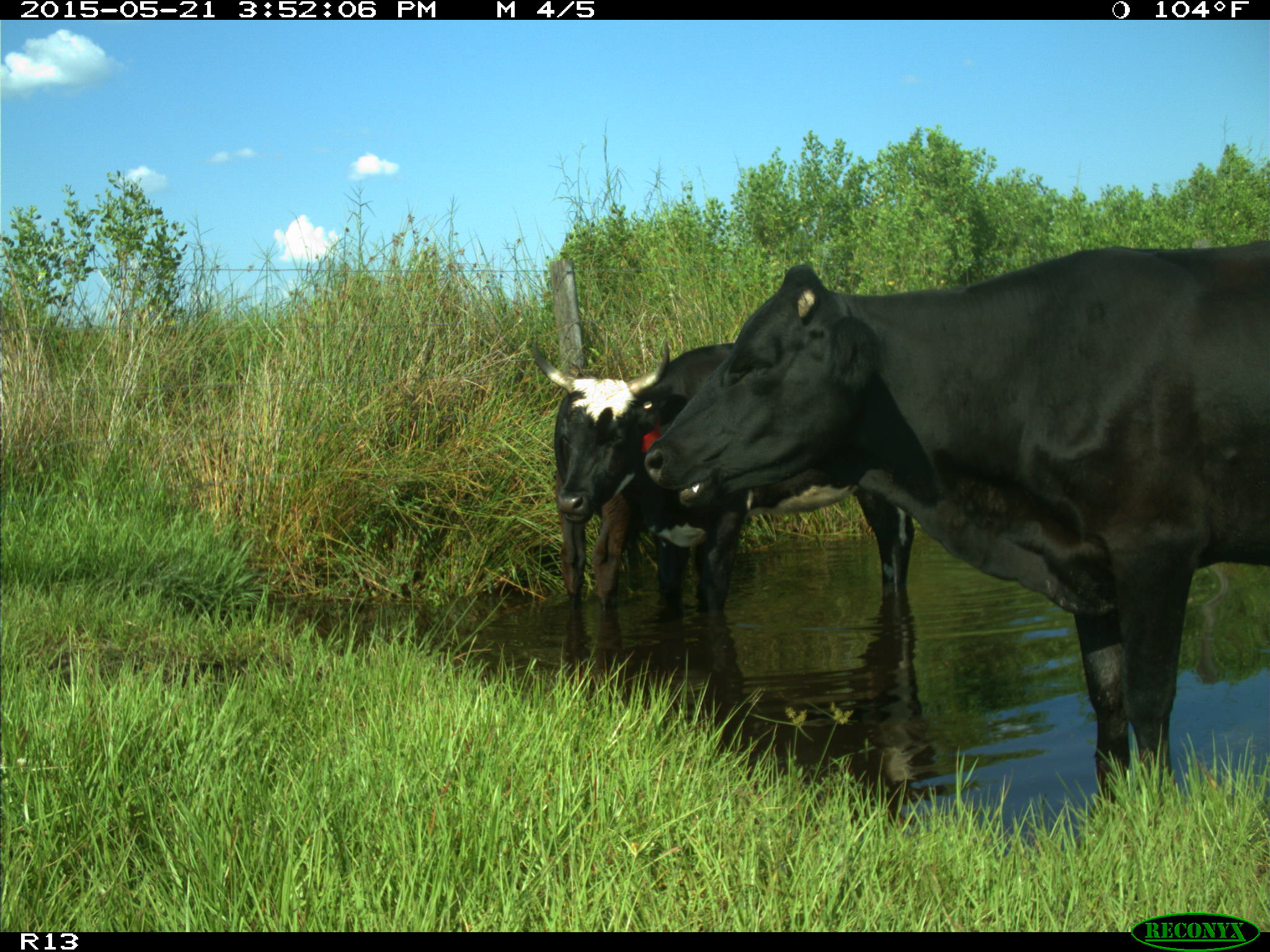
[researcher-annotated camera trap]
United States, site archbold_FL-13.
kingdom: Animalia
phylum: Chordata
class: Mammalia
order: Artiodactyla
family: Bovidae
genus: Bos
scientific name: Bos taurus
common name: domestic cow